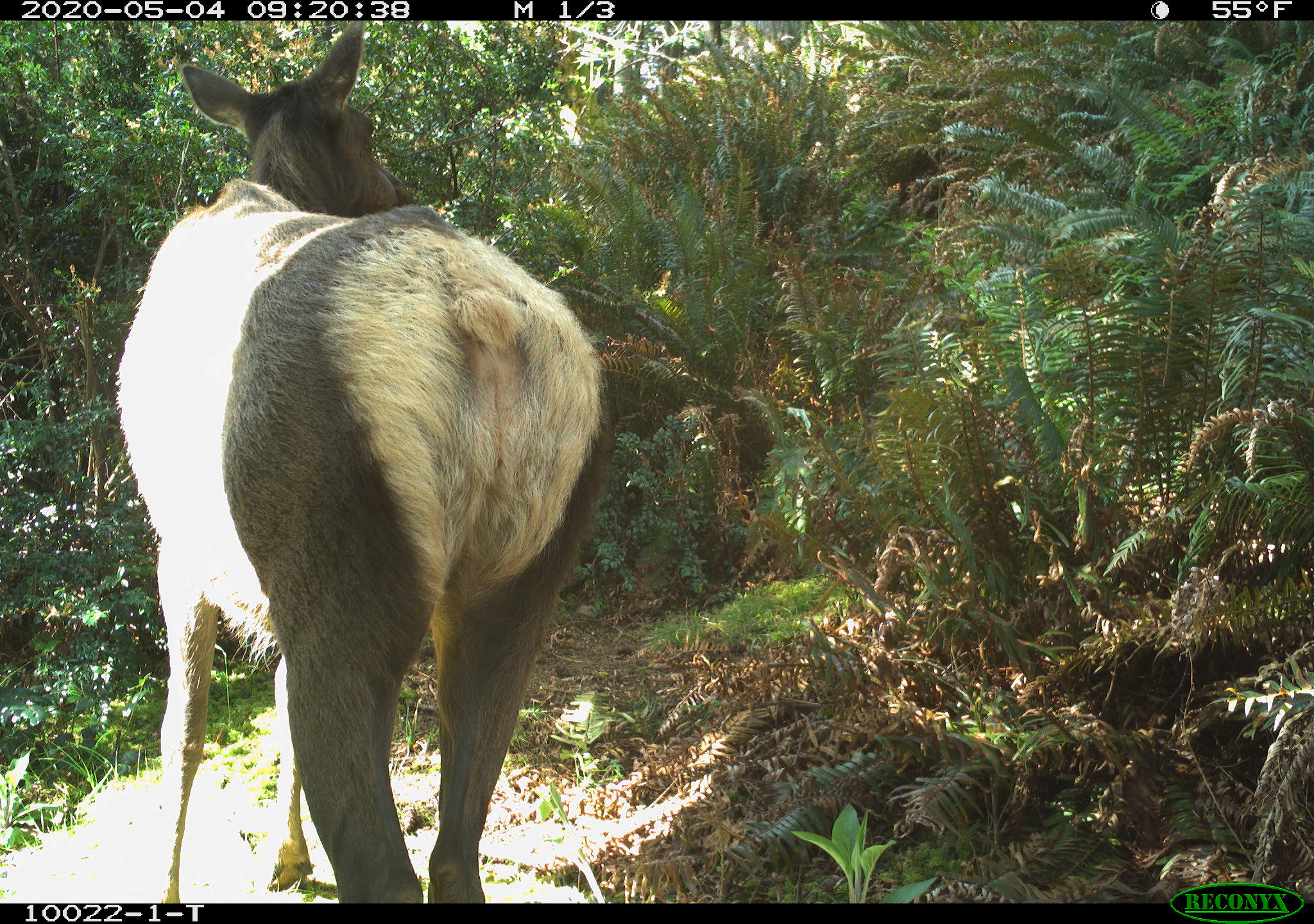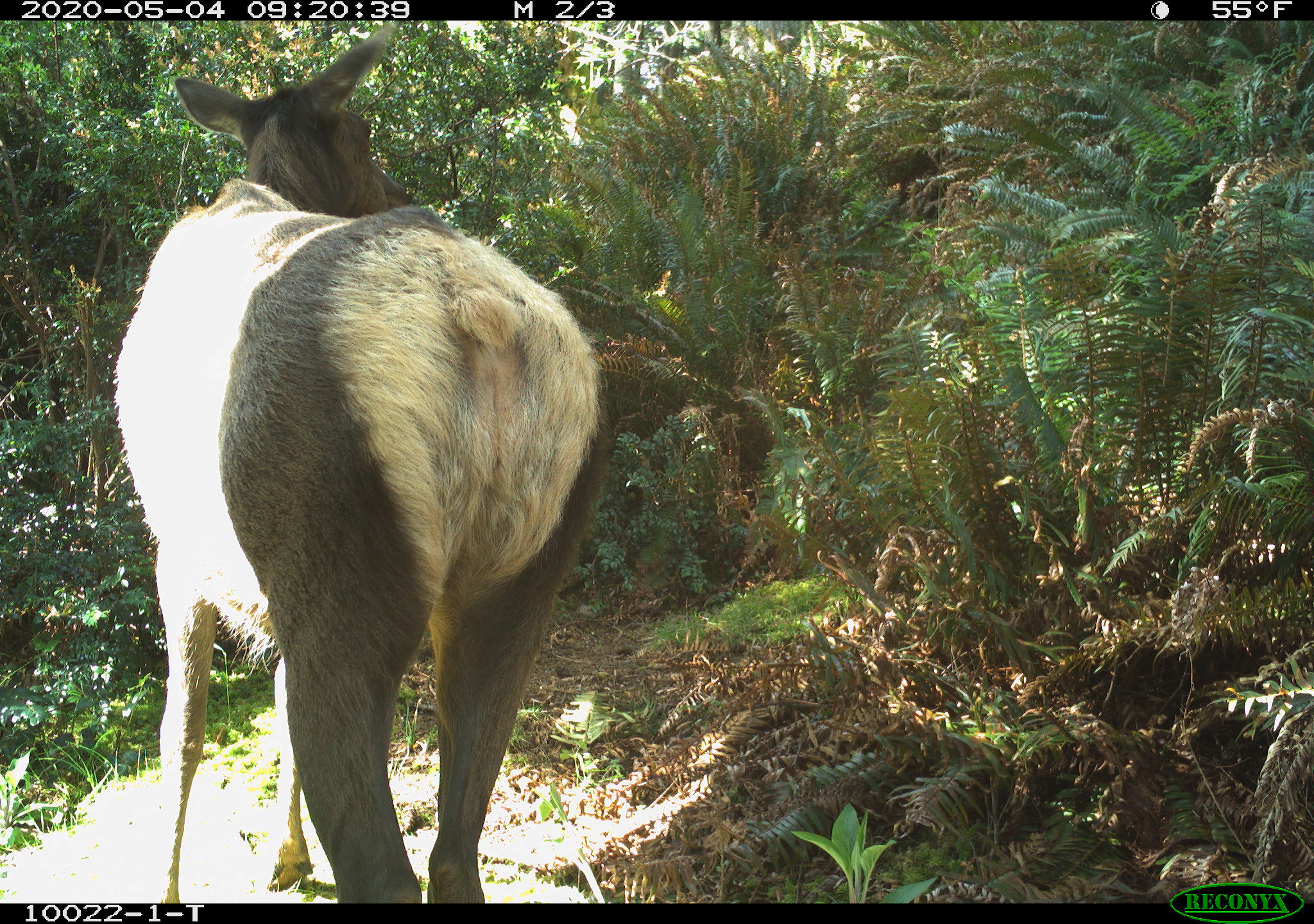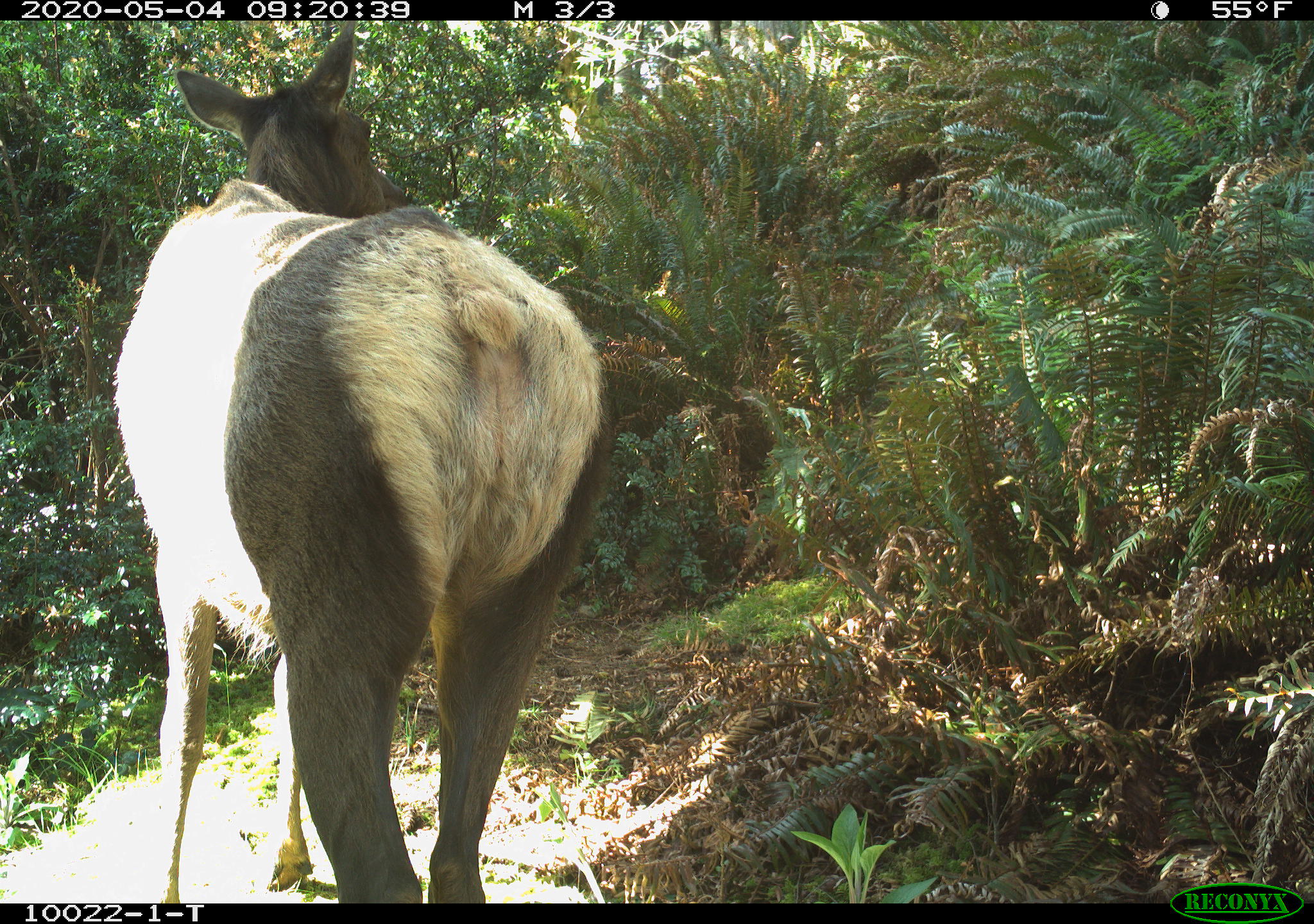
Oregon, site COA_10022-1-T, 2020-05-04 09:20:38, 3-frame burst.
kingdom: Animalia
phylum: Chordata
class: Mammalia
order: Artiodactyla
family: Cervidae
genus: Cervus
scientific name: Cervus canadensis roosevelti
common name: roosevelt elk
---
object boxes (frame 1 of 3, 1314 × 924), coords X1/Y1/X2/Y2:
roosevelt elk: 106/20/623/890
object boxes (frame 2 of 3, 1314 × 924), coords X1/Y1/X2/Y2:
roosevelt elk: 106/28/627/890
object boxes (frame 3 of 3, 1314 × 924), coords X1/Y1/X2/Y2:
roosevelt elk: 121/22/627/890